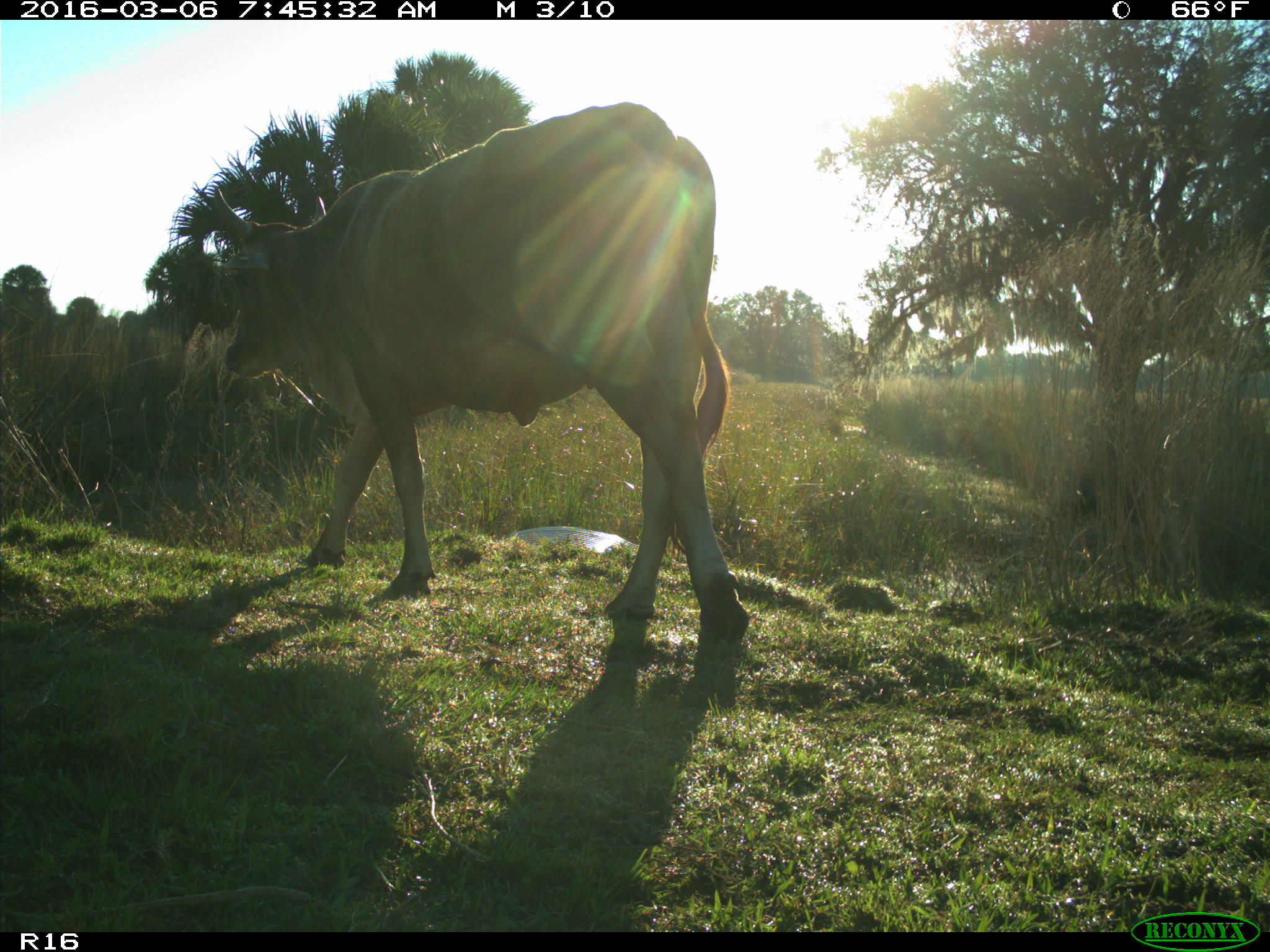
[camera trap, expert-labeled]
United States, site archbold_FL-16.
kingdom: Animalia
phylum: Chordata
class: Mammalia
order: Artiodactyla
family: Bovidae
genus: Bos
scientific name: Bos taurus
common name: domestic cow